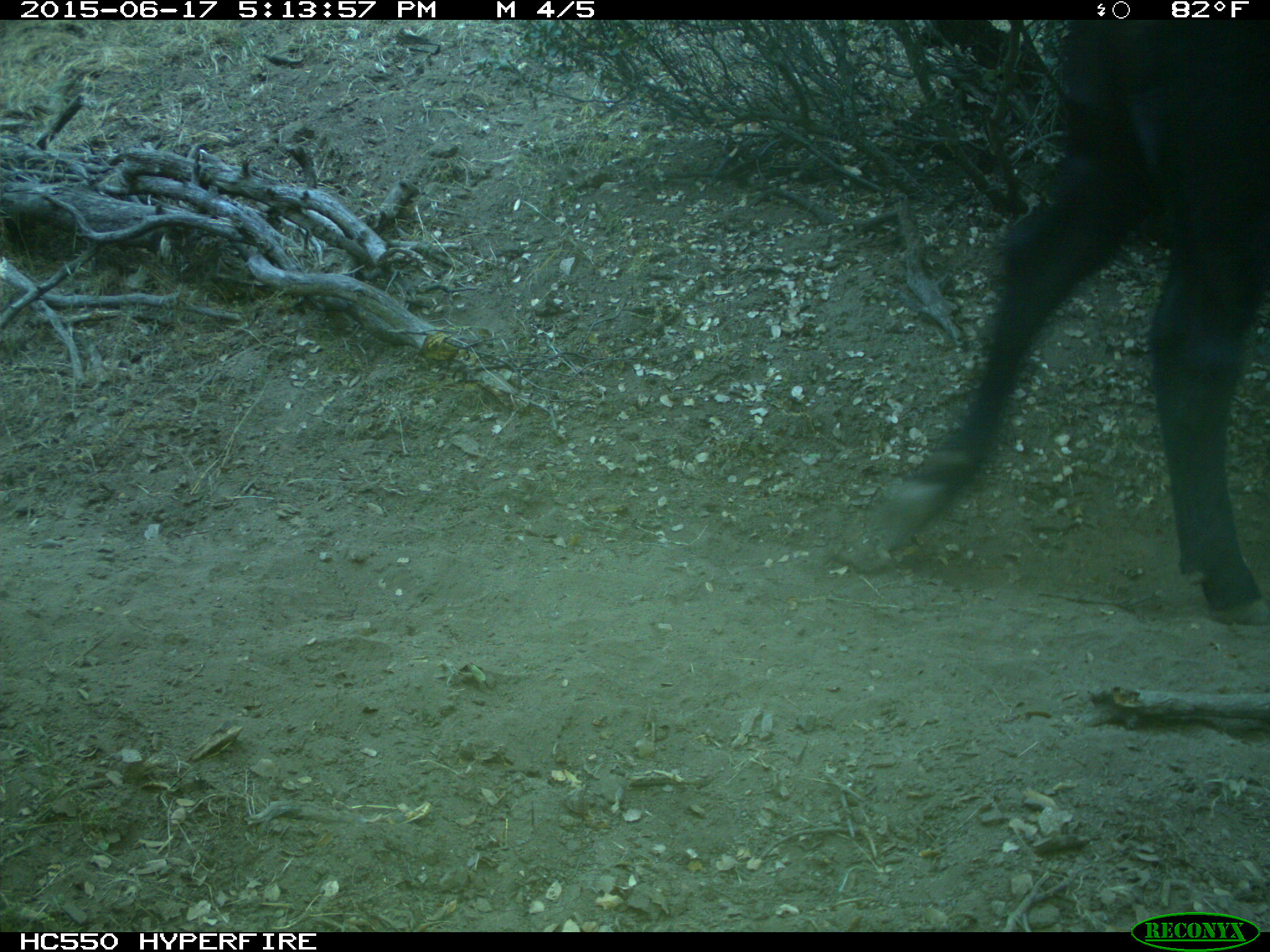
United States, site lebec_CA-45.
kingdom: Animalia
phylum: Chordata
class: Mammalia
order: Artiodactyla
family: Bovidae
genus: Bos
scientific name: Bos taurus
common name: domestic cow